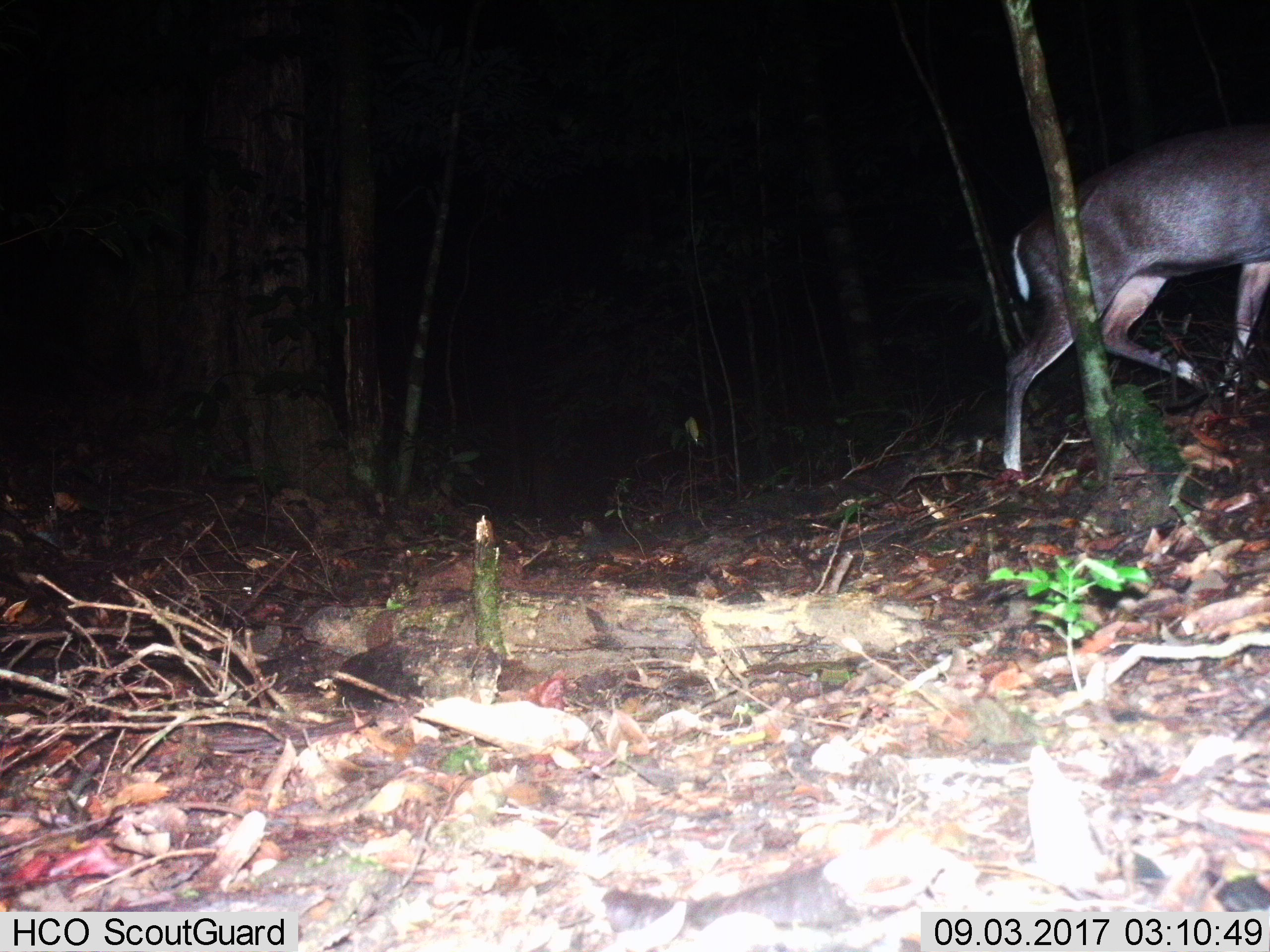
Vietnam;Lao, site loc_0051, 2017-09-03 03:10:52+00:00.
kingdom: Animalia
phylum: Chordata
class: Mammalia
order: Artiodactyla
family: Cervidae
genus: Muntiacus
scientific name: Muntiacus rooseveltorum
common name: roosevelt's muntjac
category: roosevelts muntjac group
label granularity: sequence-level